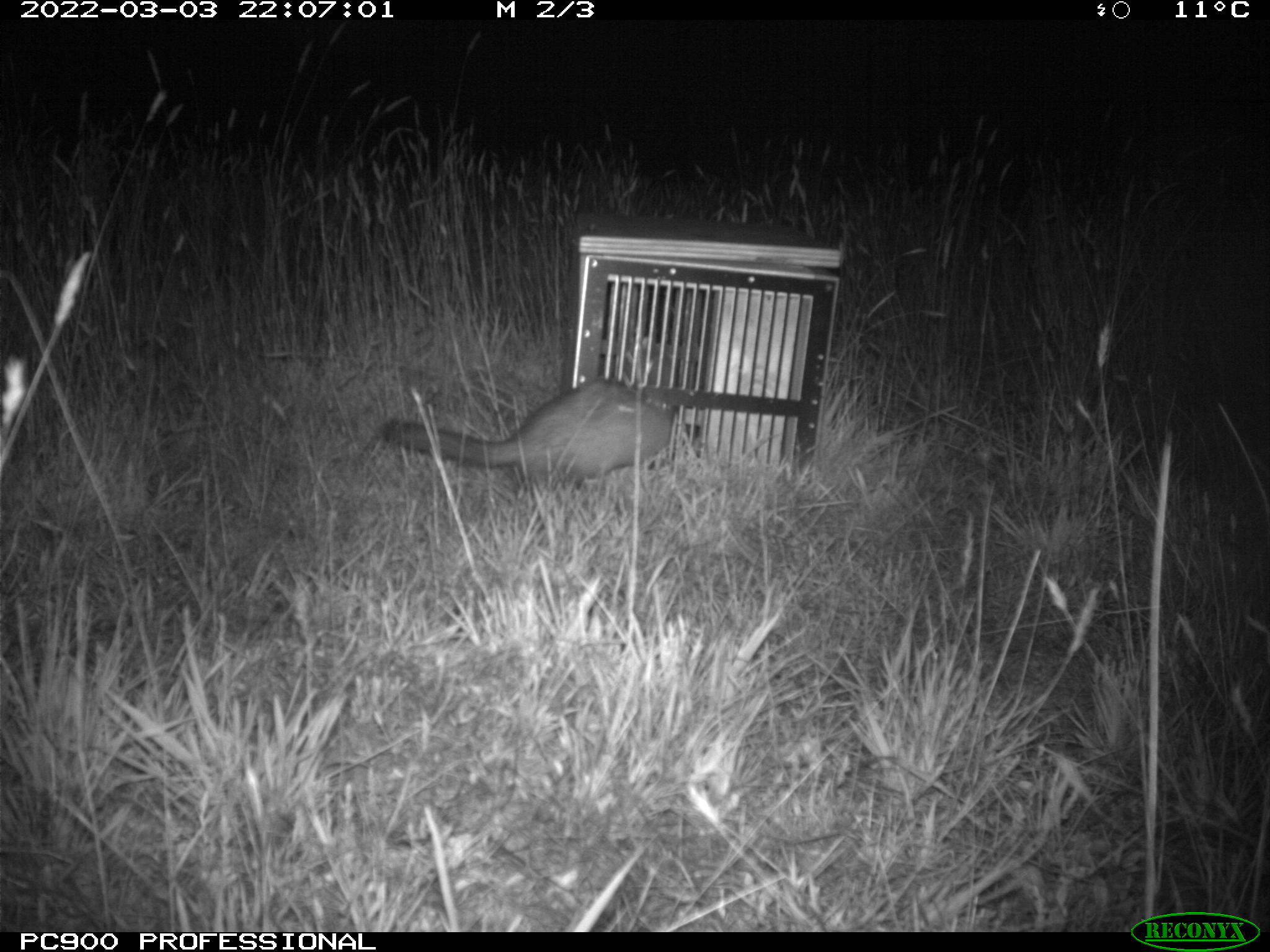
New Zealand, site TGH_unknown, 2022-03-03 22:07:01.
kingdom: Animalia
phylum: Chordata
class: Mammalia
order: Carnivora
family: Mustelidae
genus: Mustela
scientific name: Mustela furo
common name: ferret